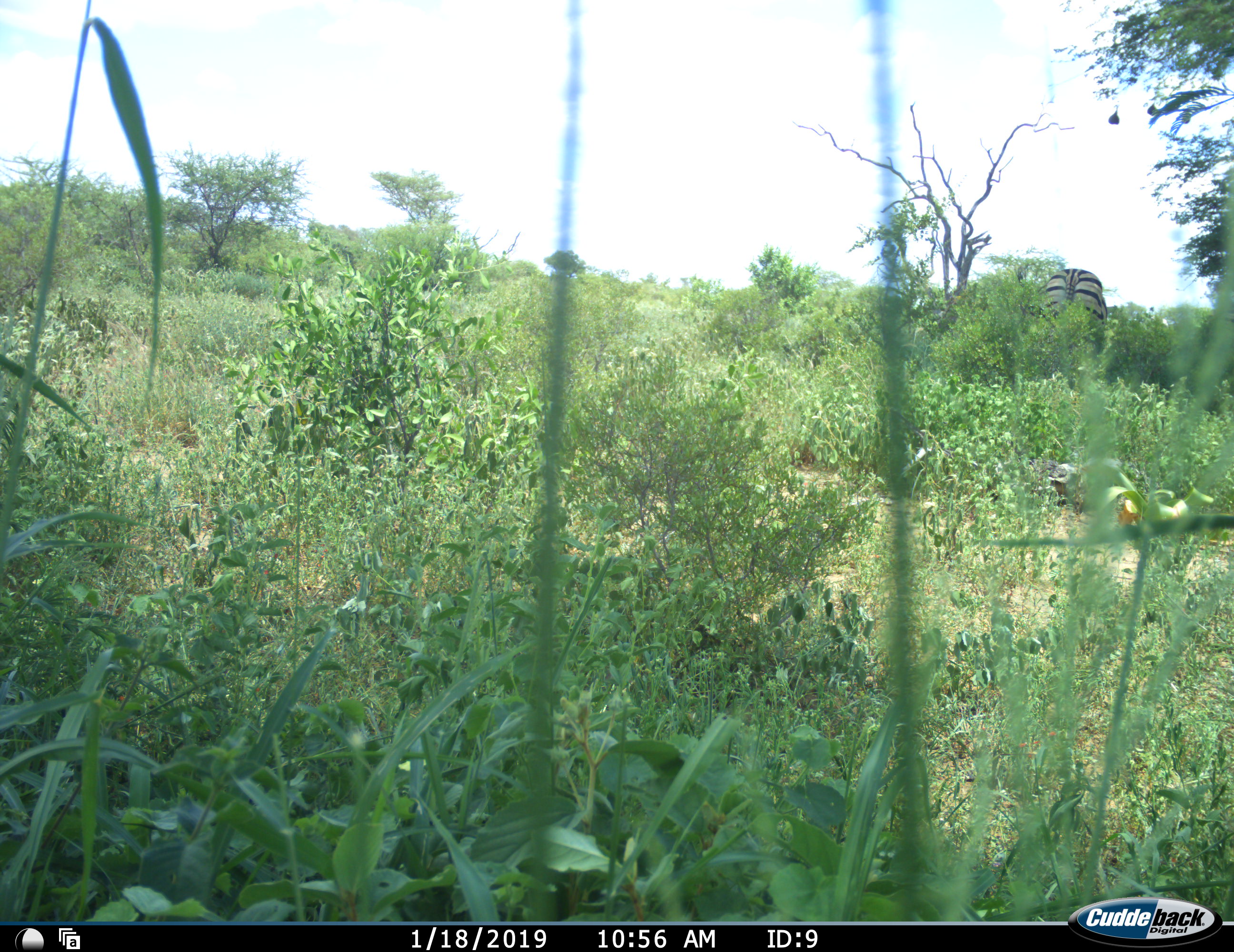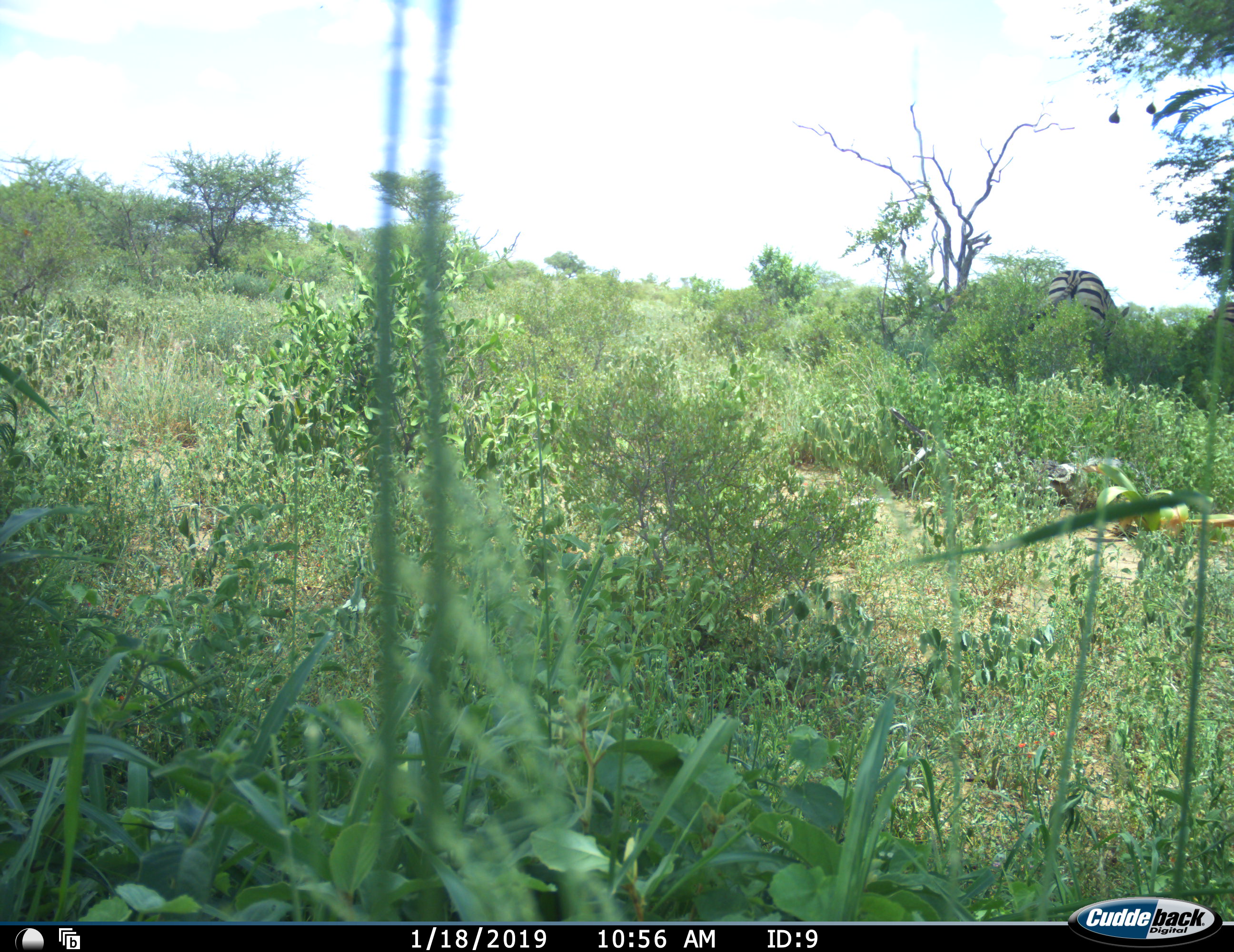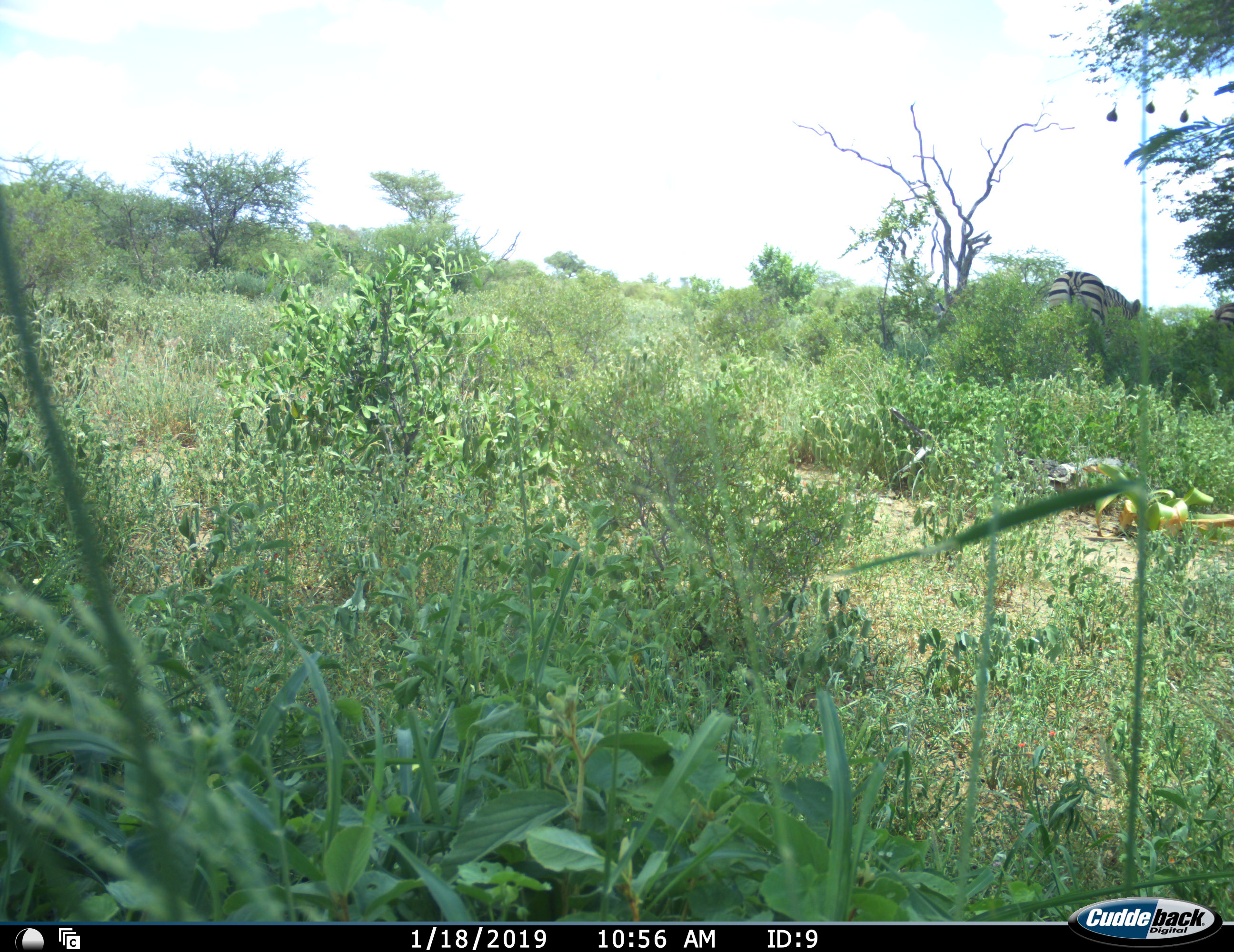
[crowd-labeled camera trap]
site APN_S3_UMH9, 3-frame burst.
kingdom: Animalia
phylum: Chordata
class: Mammalia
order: Perissodactyla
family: Equidae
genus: Equus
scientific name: Equus quagga burchellii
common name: burchell's zebra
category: zebraburchells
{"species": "zebraburchells (burchell's zebra) (Equus quagga burchellii)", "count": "1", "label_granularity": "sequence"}